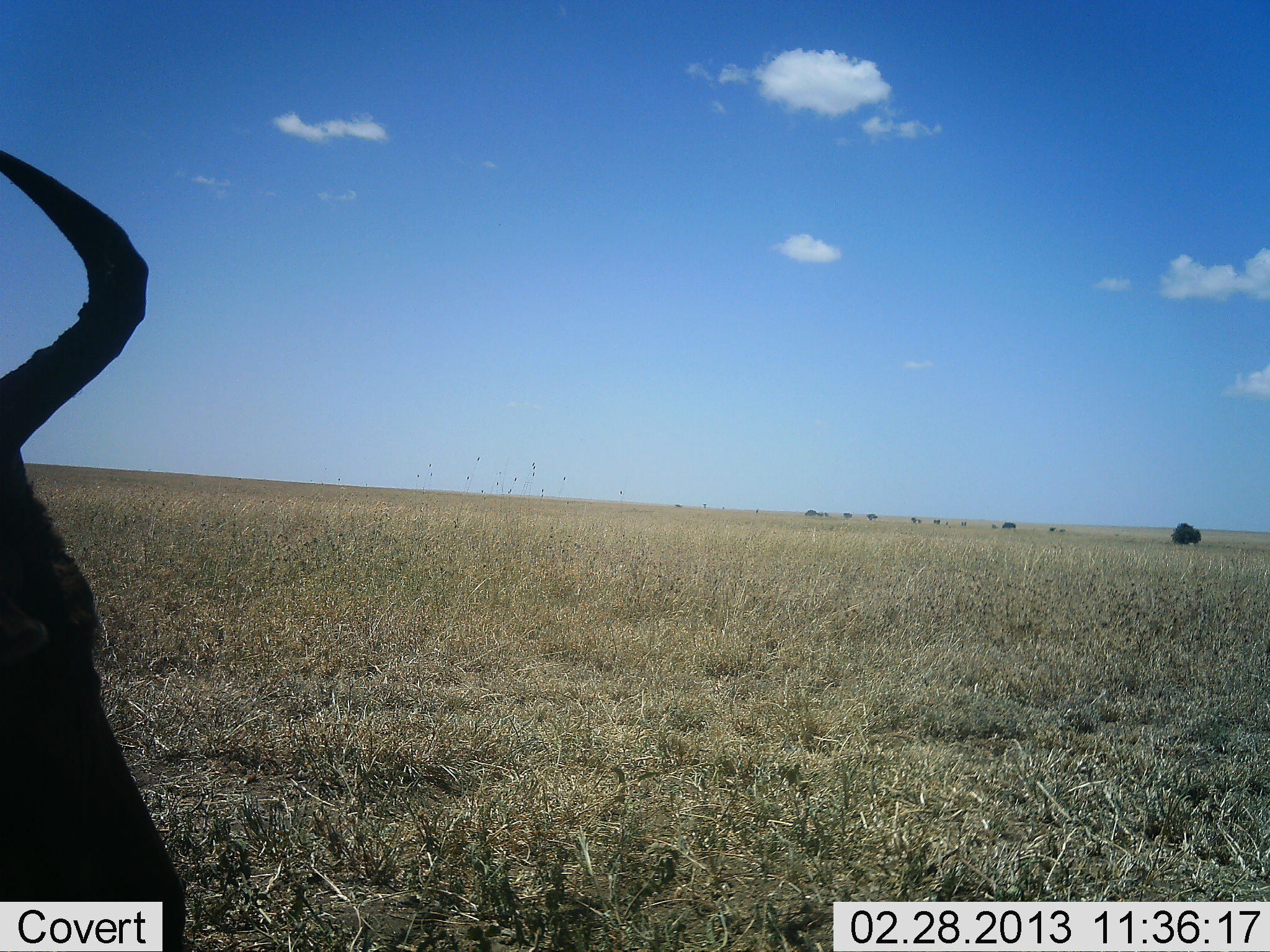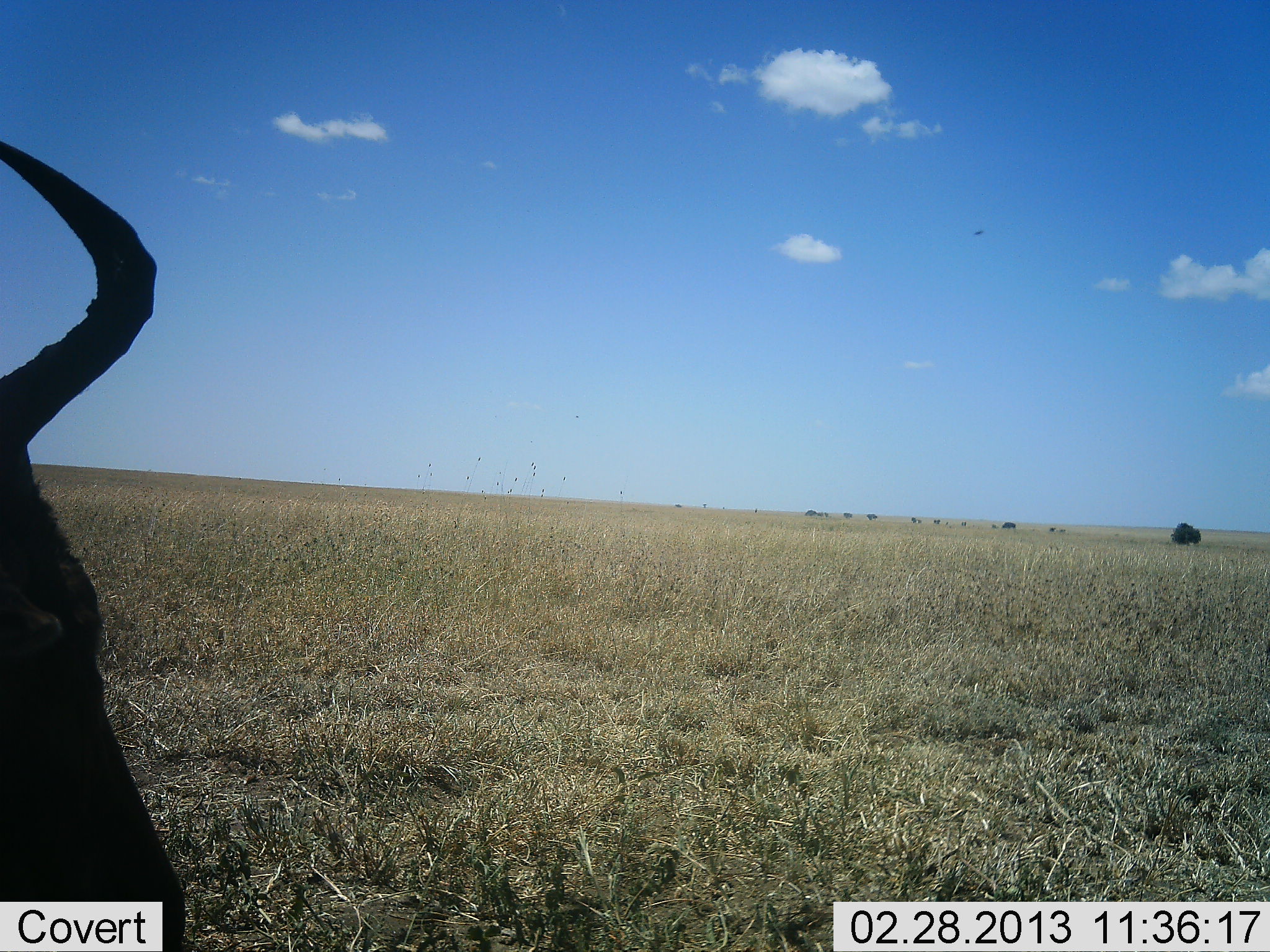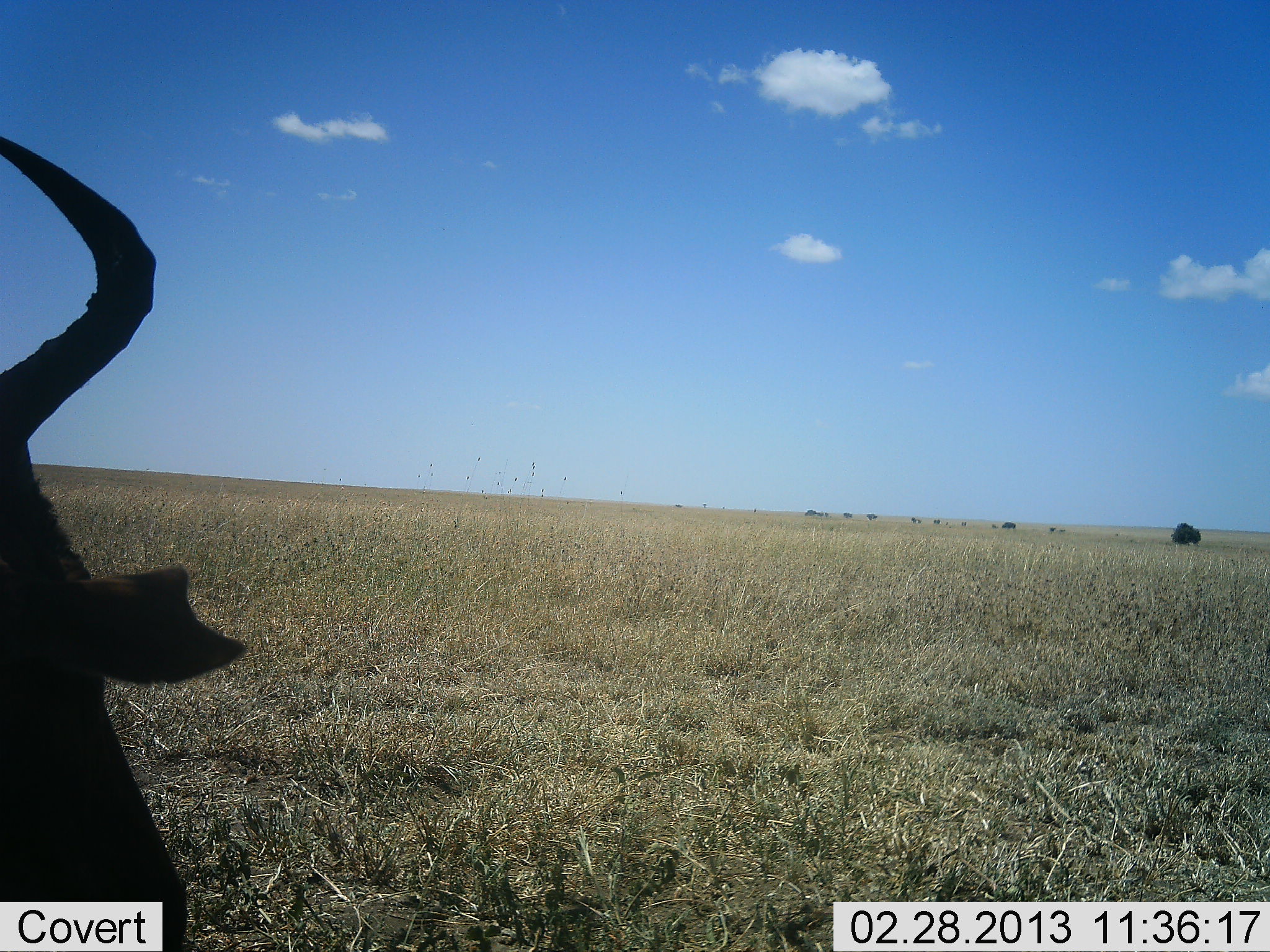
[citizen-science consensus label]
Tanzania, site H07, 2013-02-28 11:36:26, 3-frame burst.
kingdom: Animalia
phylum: Chordata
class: Mammalia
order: Artiodactyla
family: Bovidae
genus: Connochaetes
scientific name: Connochaetes taurinus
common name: blue wildebeest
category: wildebeest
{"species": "wildebeest (blue wildebeest) (Connochaetes taurinus)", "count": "1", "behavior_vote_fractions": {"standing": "73%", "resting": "7%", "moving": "7%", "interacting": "0%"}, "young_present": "0%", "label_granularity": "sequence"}